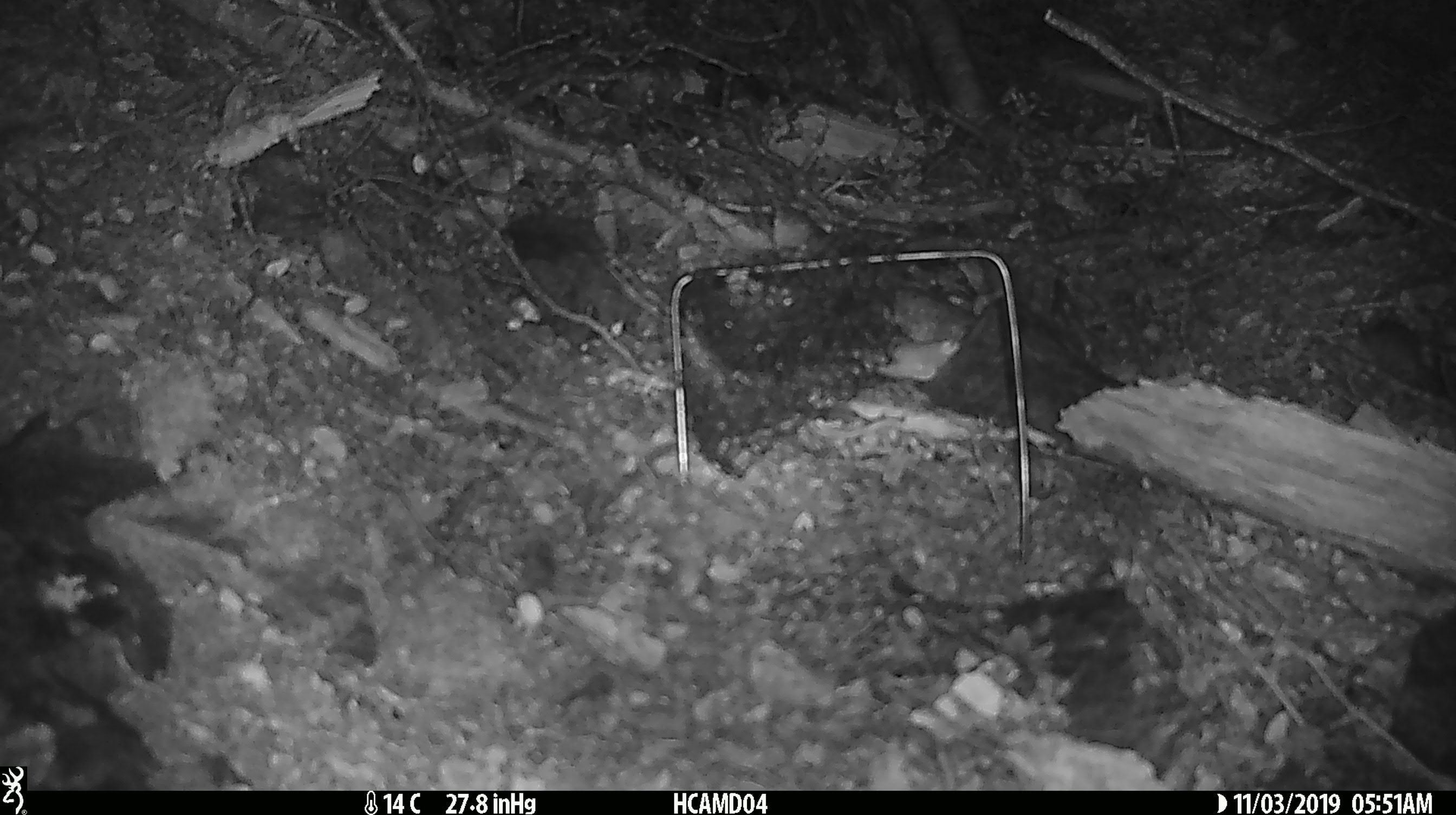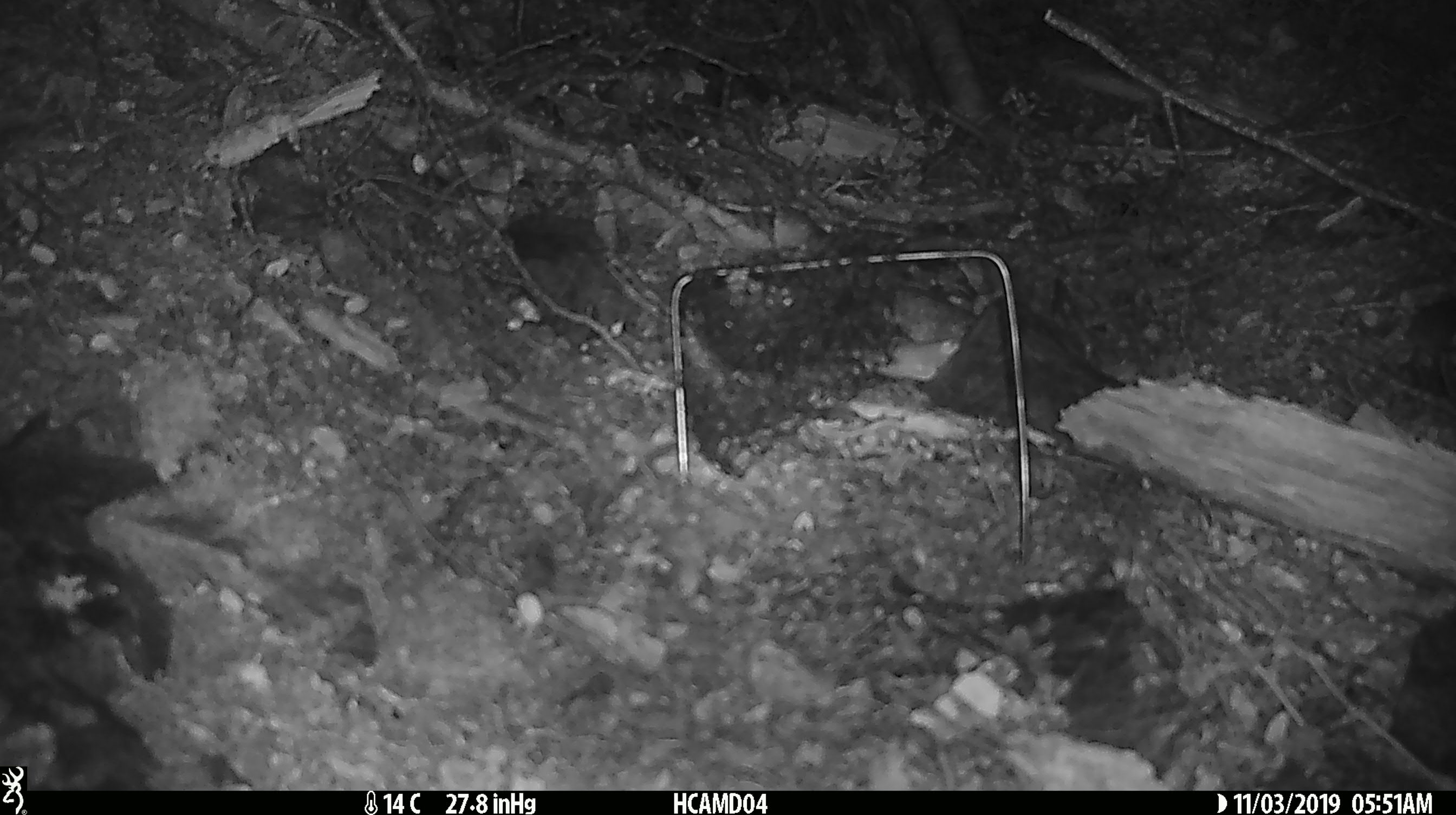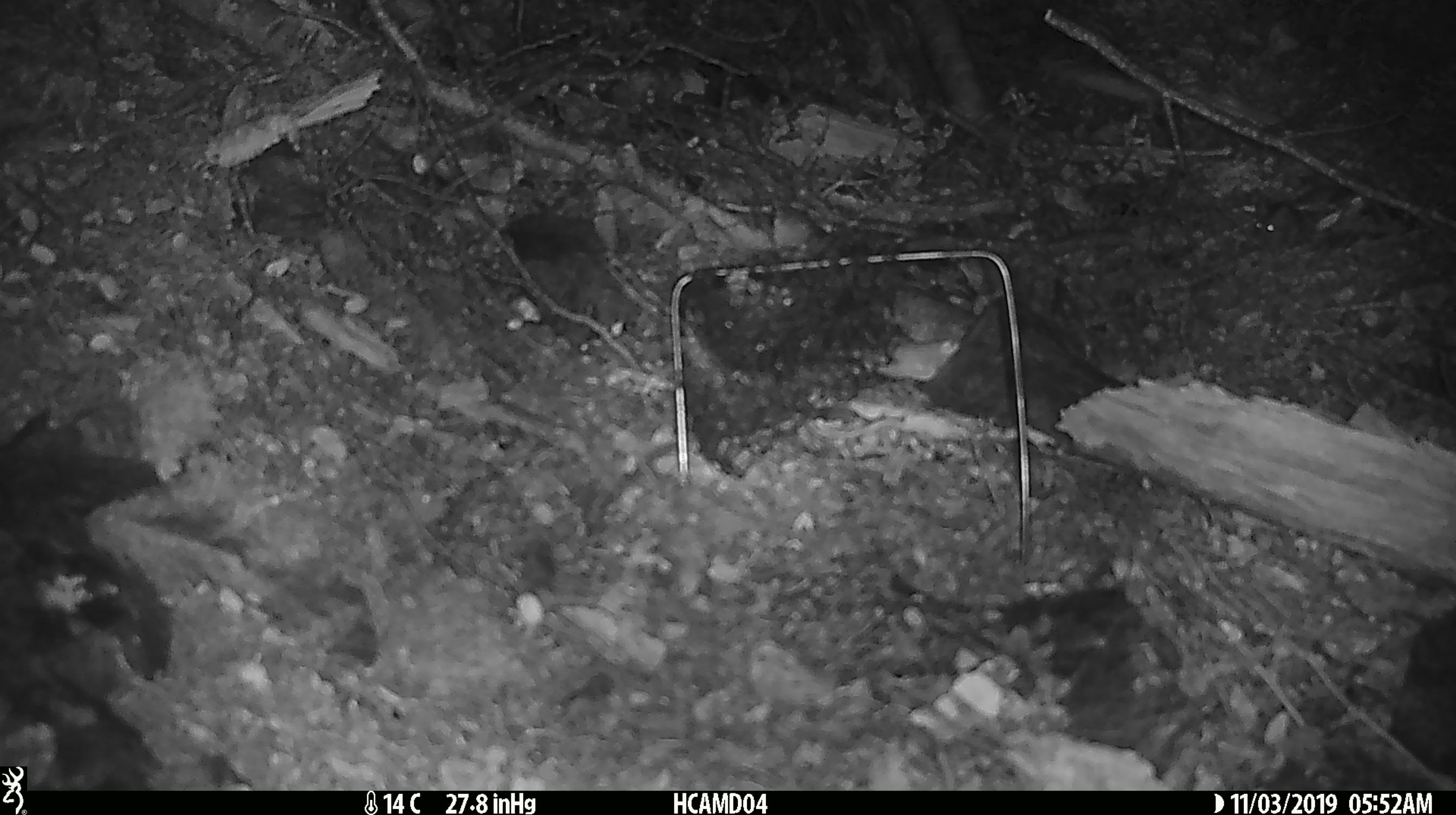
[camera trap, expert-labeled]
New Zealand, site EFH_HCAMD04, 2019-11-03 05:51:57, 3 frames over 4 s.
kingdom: Animalia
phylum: Chordata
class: Mammalia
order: Rodentia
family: Muridae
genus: Mus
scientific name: Mus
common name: mouse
Mouse (Mus).